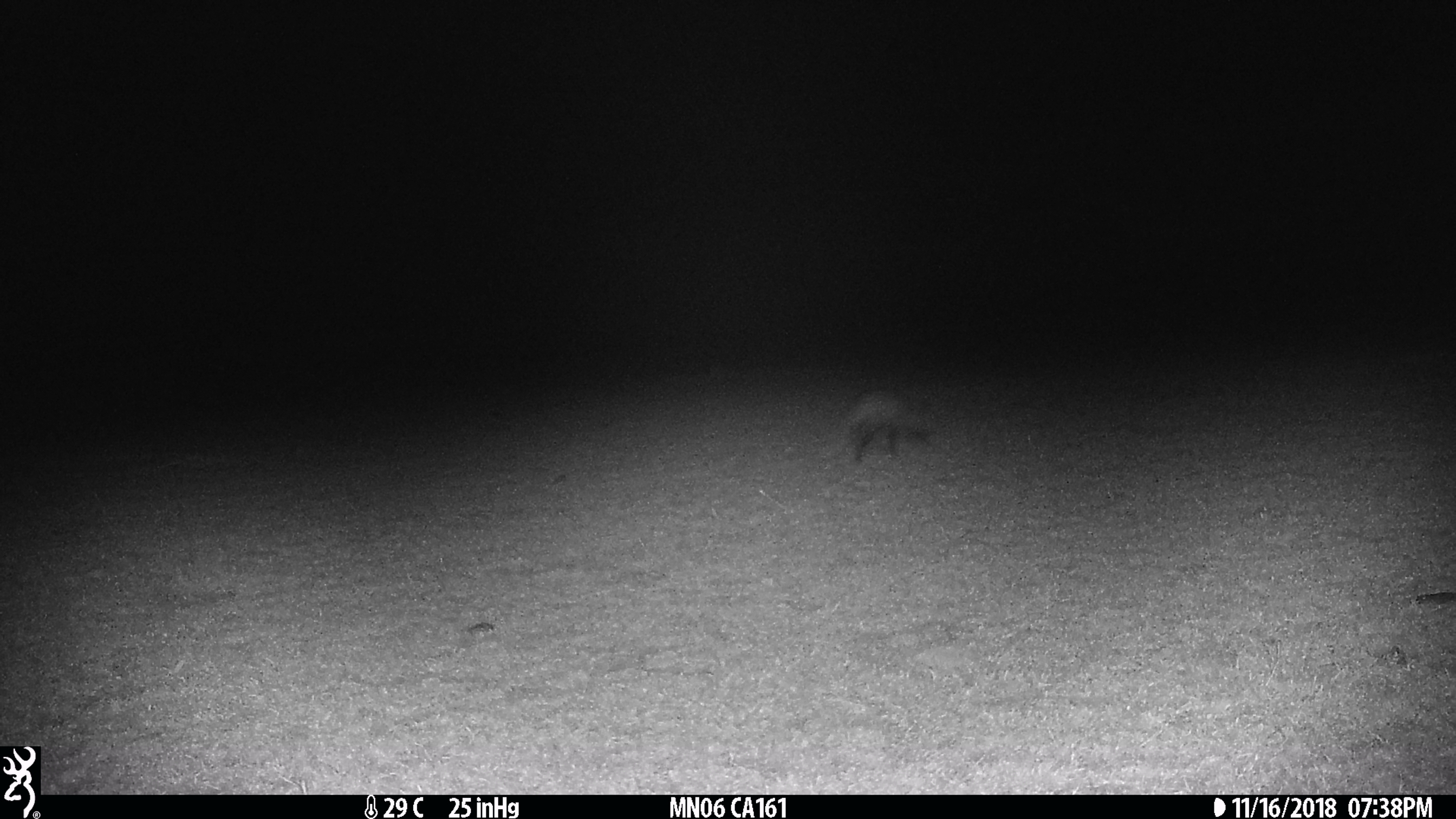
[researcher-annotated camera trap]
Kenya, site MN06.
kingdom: Animalia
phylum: Chordata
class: Mammalia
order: Carnivora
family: Herpestidae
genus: Ichneumia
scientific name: Ichneumia albicauda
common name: white-tailed mongoose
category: mongoose white tailed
Mongoose white tailed (white-tailed mongoose) (Ichneumia albicauda).